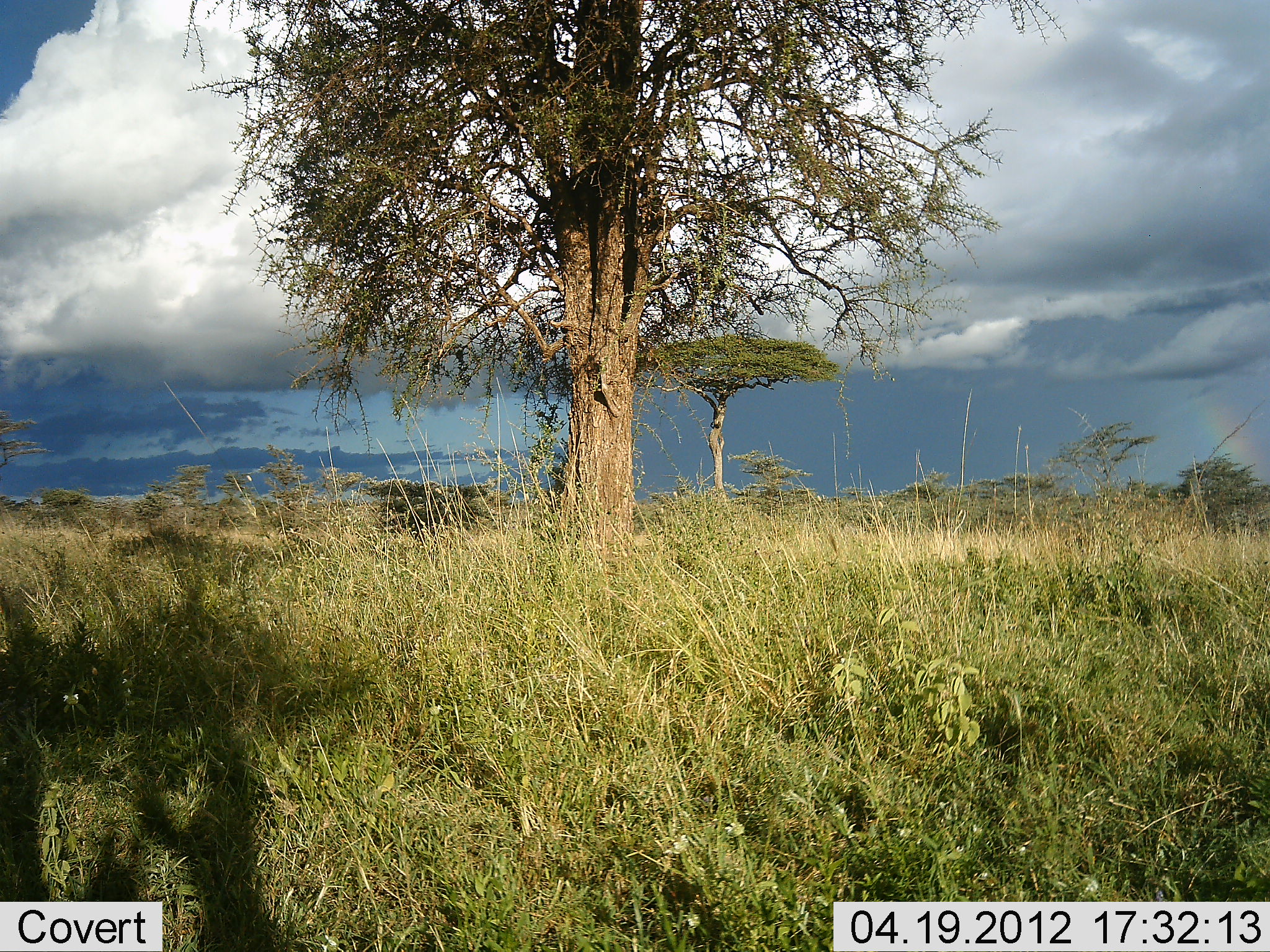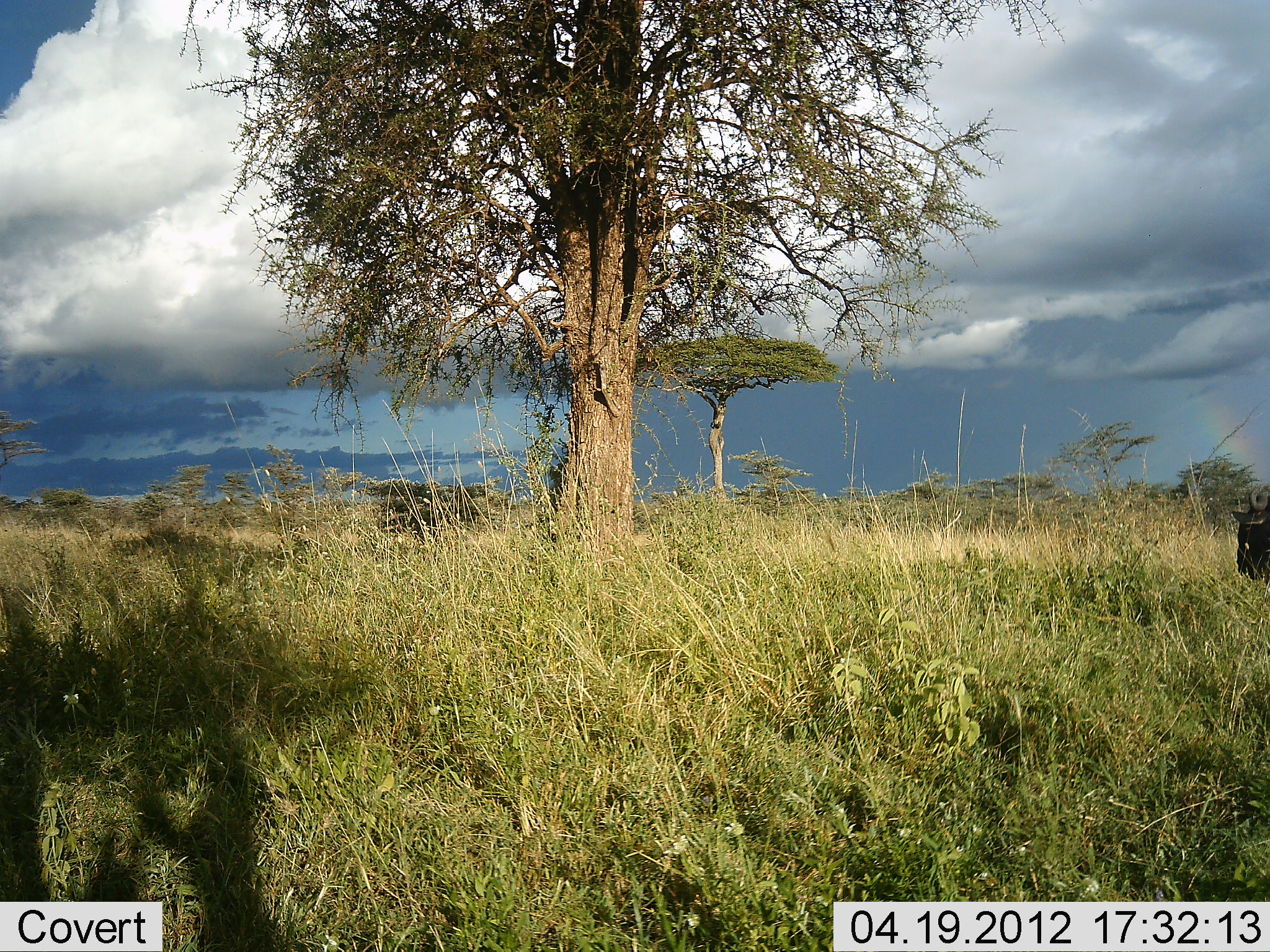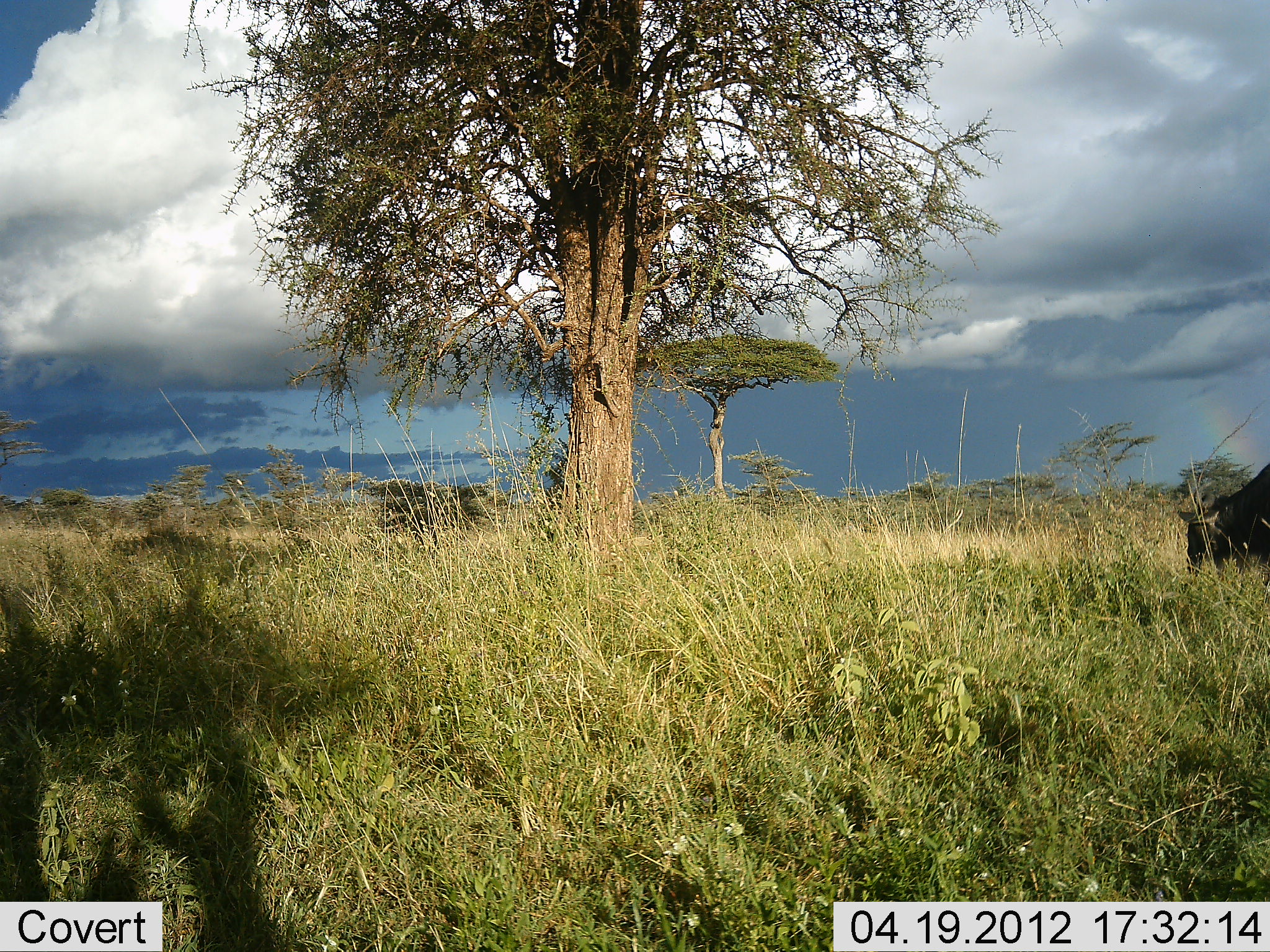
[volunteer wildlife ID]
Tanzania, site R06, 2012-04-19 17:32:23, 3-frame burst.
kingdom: Animalia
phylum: Chordata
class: Mammalia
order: Artiodactyla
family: Bovidae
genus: Connochaetes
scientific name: Connochaetes taurinus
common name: blue wildebeest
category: wildebeest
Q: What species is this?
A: Wildebeest (blue wildebeest) (Connochaetes taurinus).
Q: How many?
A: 1.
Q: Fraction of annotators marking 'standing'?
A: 0%.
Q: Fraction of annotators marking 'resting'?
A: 0%.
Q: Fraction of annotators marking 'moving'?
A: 75%.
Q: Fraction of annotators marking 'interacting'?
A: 0%.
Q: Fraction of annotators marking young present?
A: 0%.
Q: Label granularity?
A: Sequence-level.